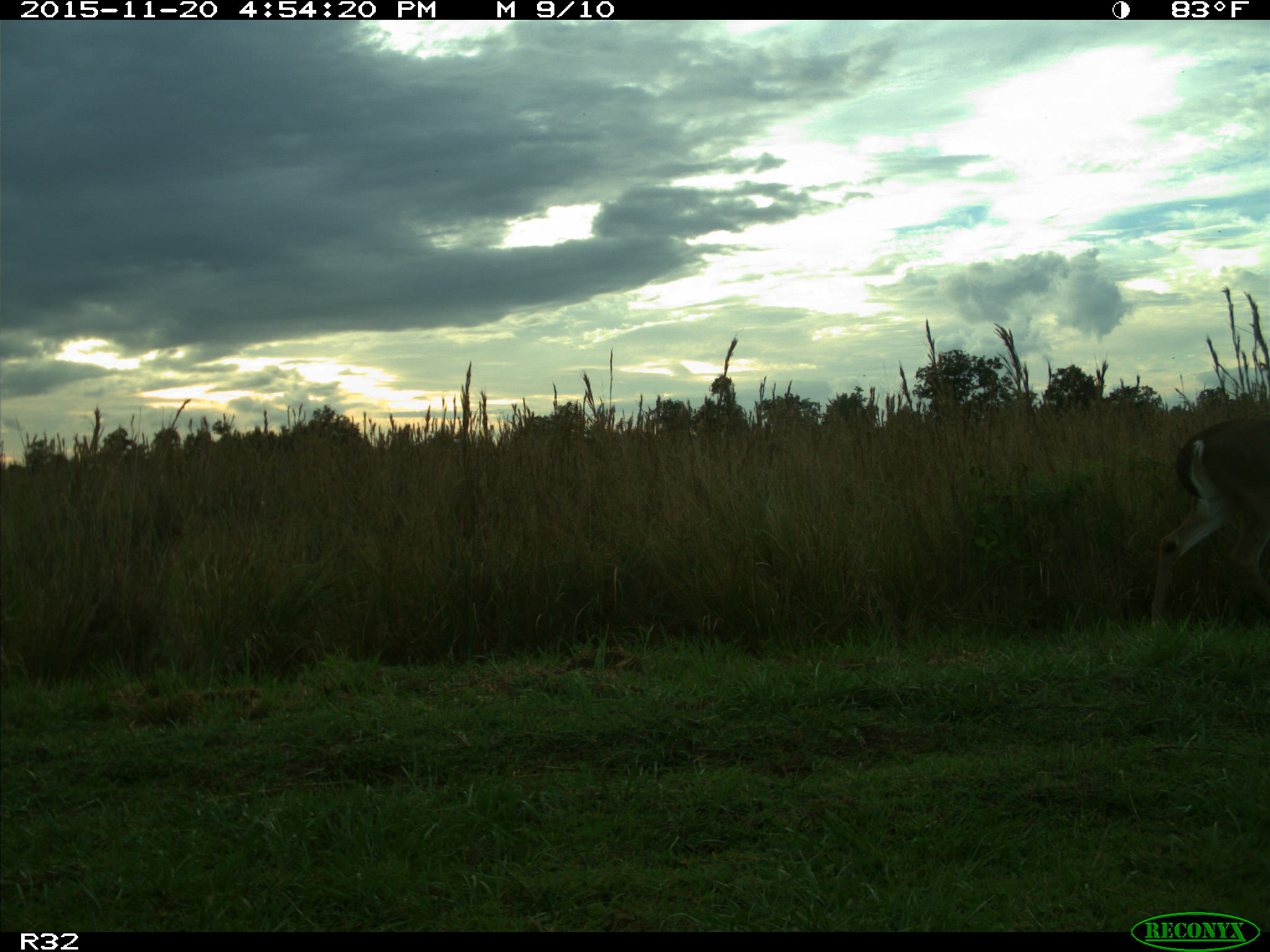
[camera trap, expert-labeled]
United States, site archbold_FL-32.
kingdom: Animalia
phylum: Chordata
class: Mammalia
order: Artiodactyla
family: Cervidae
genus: Odocoileus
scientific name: Odocoileus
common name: deer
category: unidentified deer